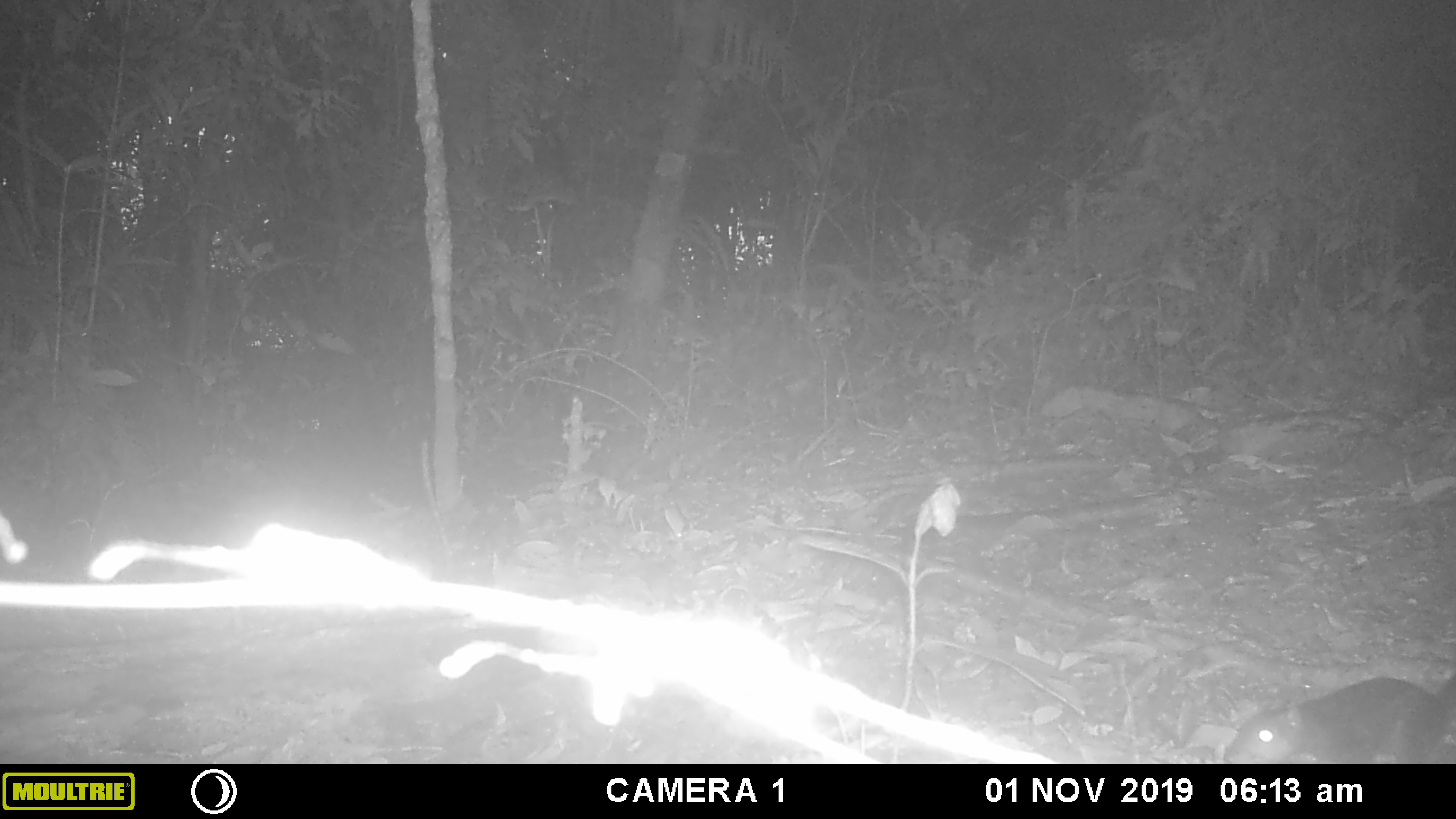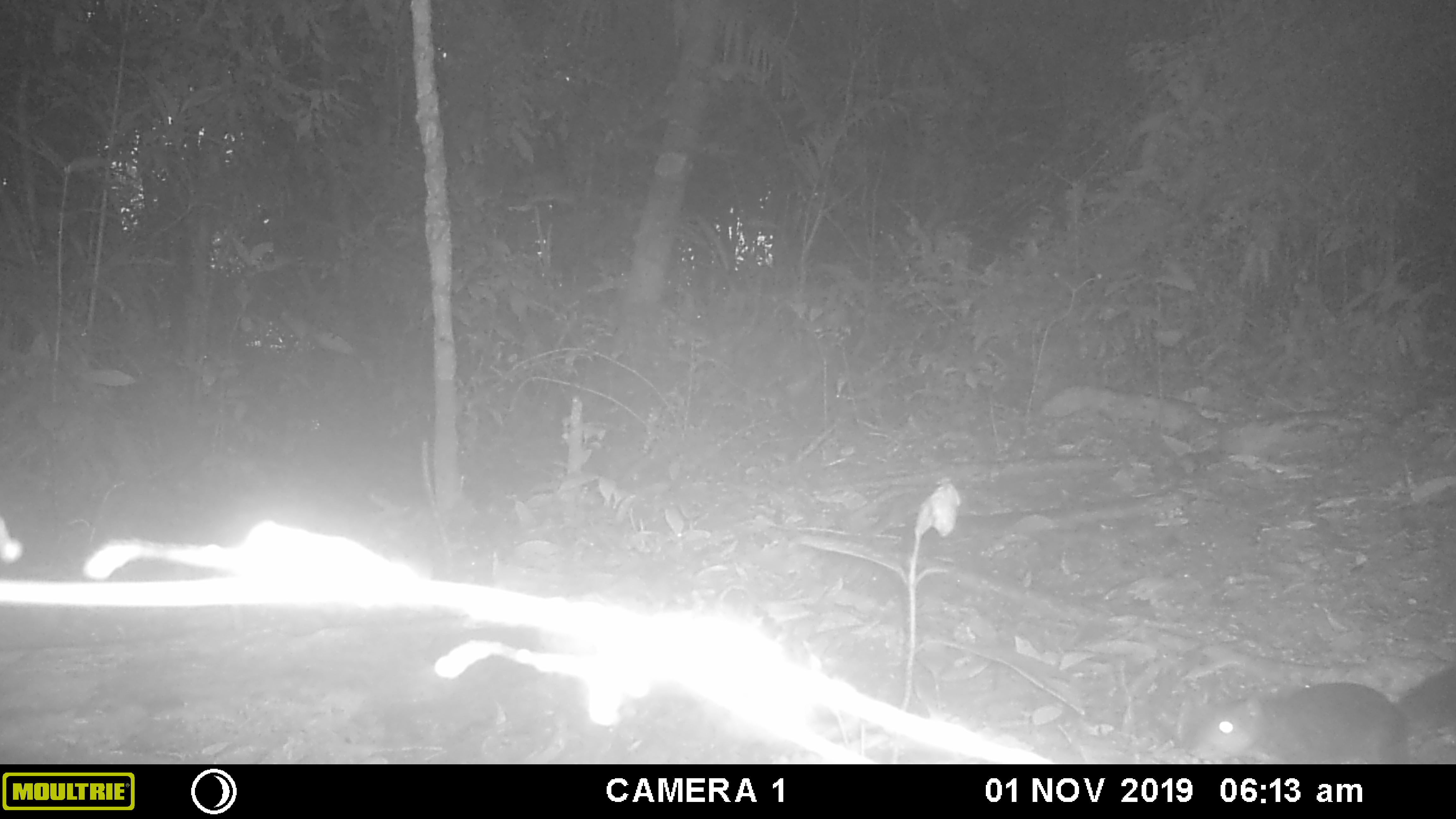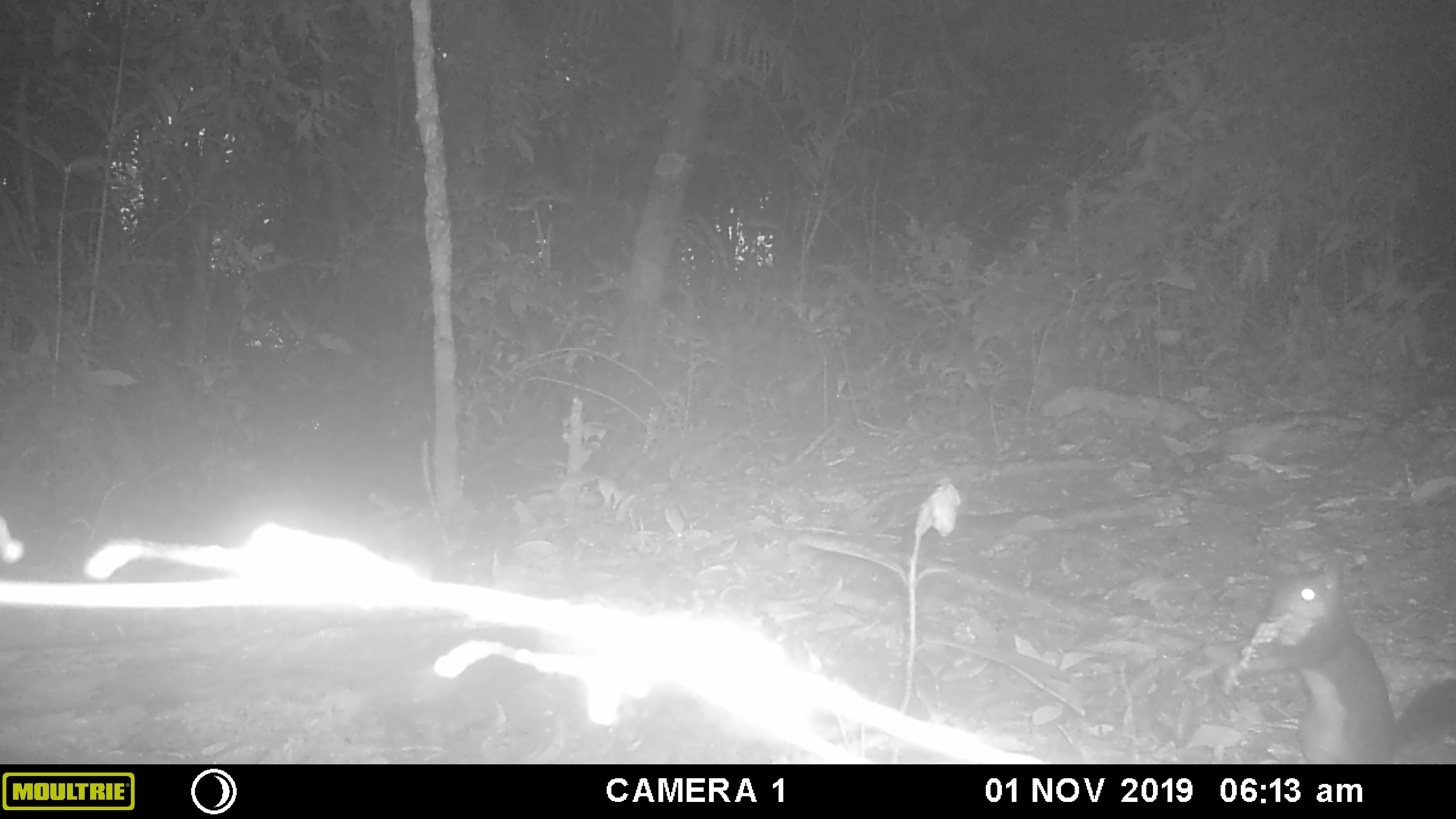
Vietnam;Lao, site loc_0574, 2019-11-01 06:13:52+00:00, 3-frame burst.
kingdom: Animalia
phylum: Chordata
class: Mammalia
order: Rodentia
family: Sciuridae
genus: Dremomys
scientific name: Dremomys rufigenis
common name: red-cheeked squirrel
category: red cheeked squirrel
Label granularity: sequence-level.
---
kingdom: Animalia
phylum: Chordata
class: Mammalia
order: Rodentia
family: Sciuridae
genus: Sciurus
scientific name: Sciurus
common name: squirrel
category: unidentified squirrel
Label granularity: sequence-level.